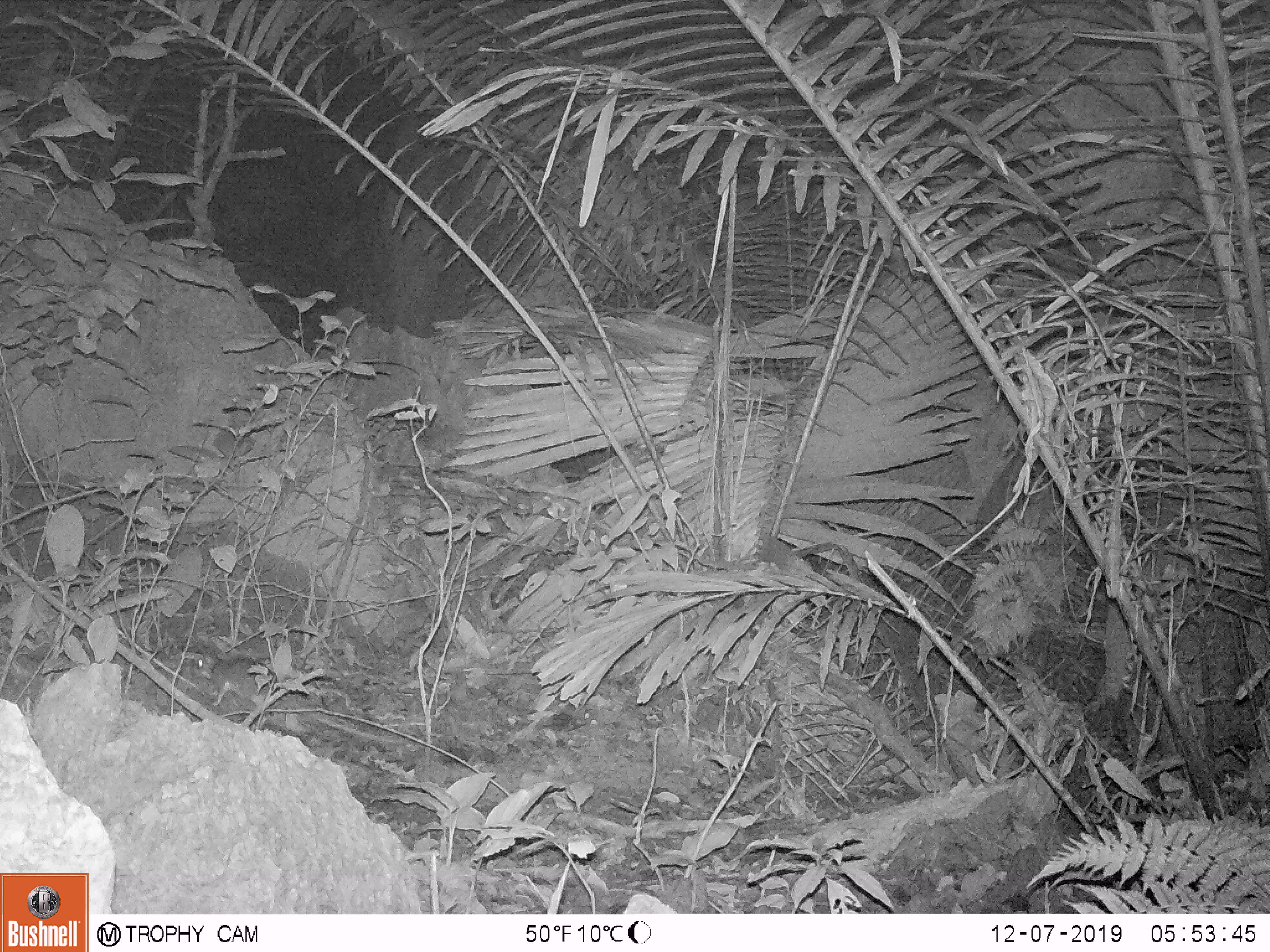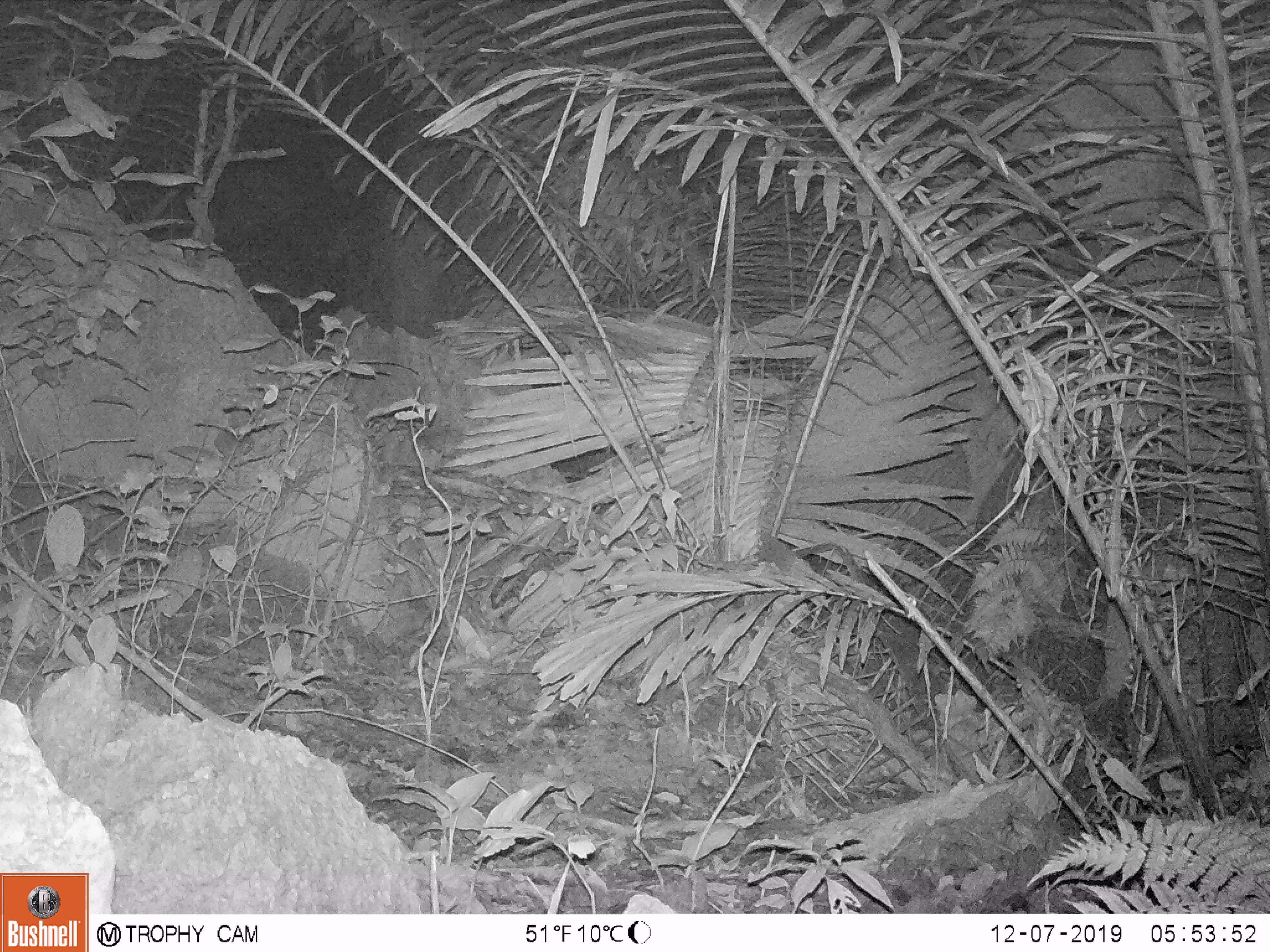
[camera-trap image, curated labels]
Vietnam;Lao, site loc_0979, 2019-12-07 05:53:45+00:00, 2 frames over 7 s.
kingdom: Animalia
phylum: Chordata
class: Mammalia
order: Rodentia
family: Muridae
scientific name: Muridae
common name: old-world mice and rats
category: unidentified murid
Unidentified murid (old-world mice and rats) (Muridae). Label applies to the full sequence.